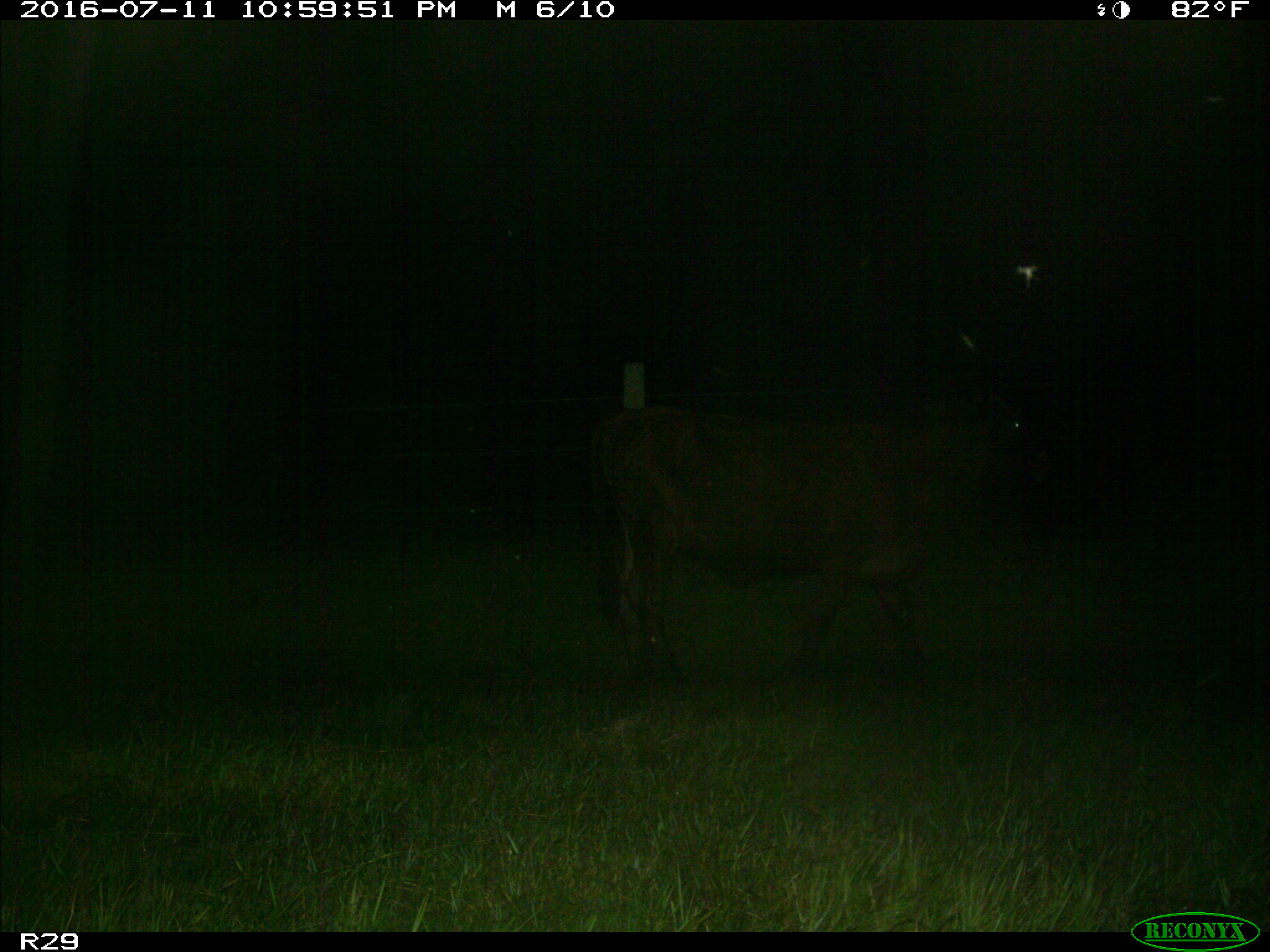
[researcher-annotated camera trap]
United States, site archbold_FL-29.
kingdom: Animalia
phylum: Chordata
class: Mammalia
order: Artiodactyla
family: Bovidae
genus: Bos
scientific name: Bos taurus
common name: domestic cow